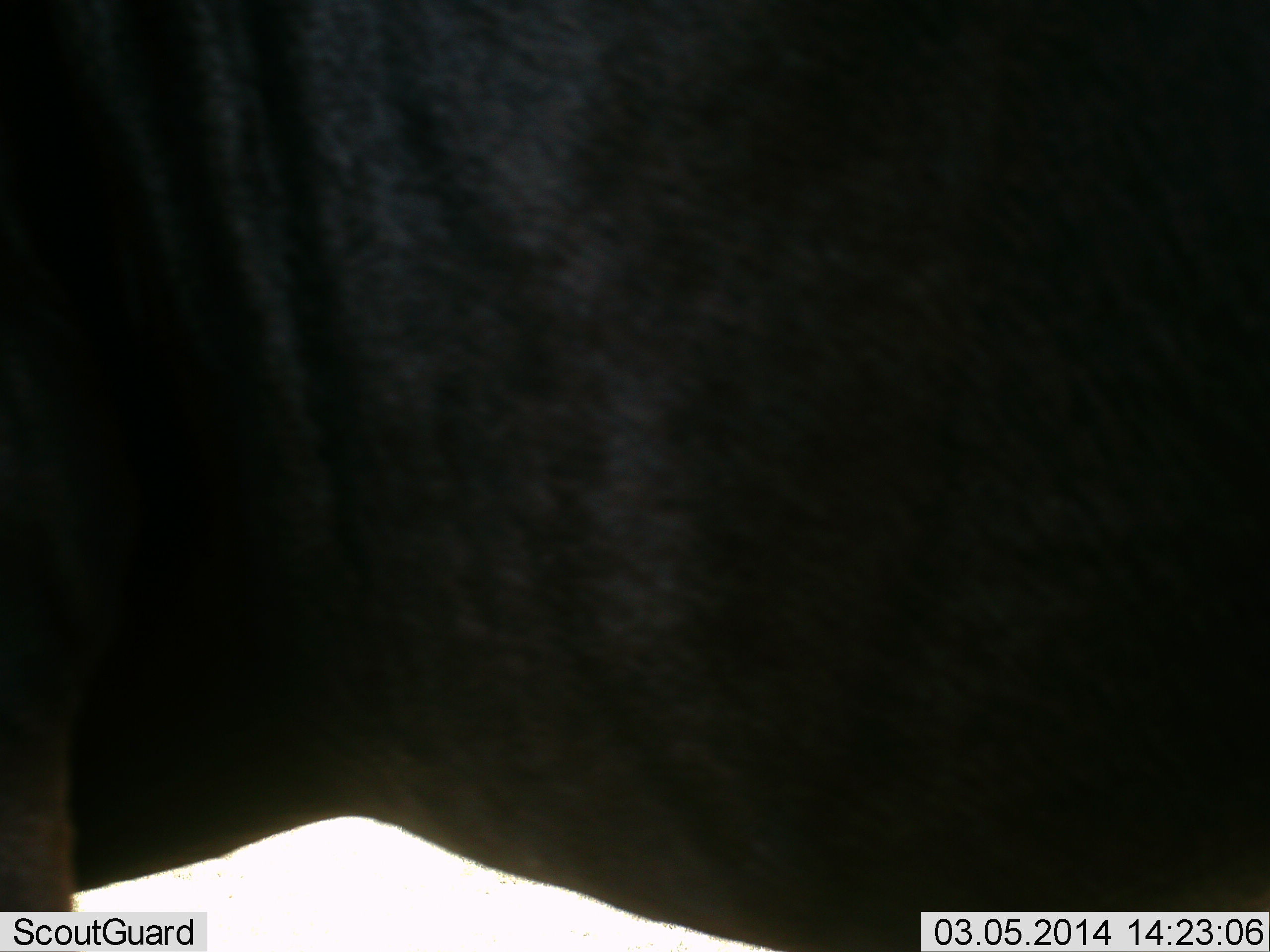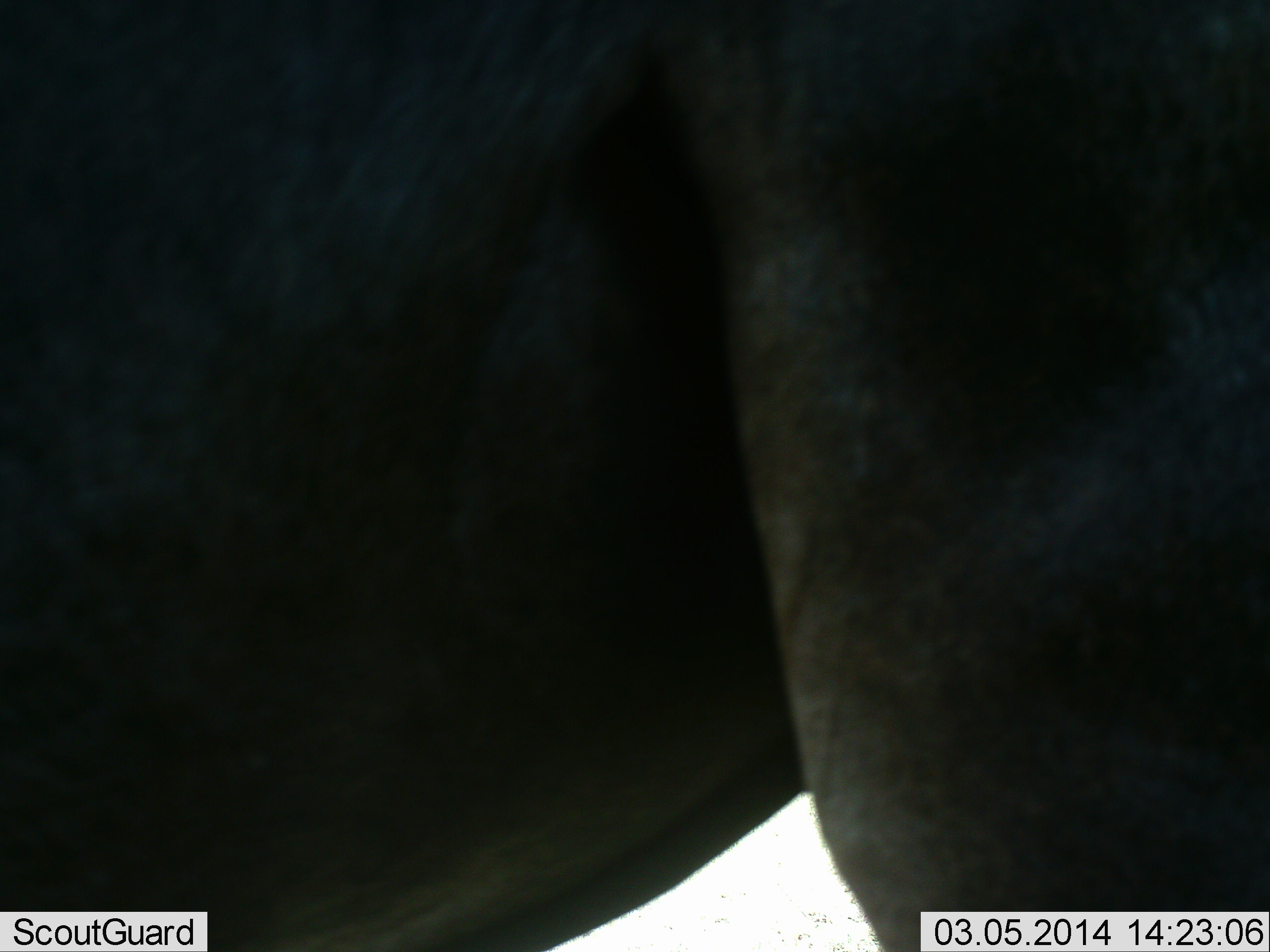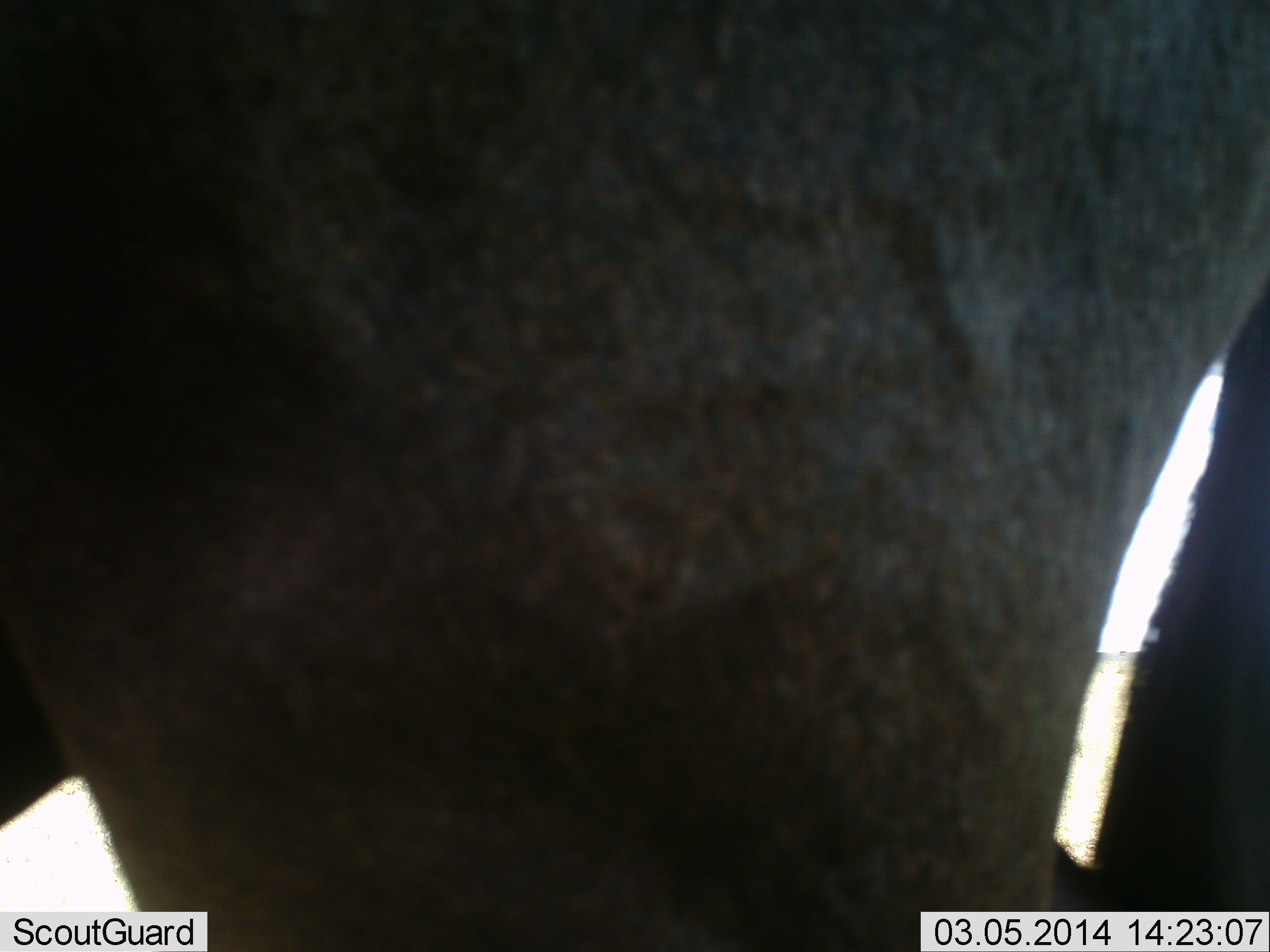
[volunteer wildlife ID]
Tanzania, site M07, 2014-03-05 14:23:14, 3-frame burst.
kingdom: Animalia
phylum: Chordata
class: Mammalia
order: Artiodactyla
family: Bovidae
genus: Connochaetes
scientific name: Connochaetes taurinus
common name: blue wildebeest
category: wildebeest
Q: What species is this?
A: Wildebeest (blue wildebeest) (Connochaetes taurinus).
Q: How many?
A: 1.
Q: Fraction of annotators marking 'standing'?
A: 60%.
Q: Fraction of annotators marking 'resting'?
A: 0%.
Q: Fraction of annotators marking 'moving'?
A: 40%.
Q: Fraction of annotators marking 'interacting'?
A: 0%.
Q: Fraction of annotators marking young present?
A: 0%.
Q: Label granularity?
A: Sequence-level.